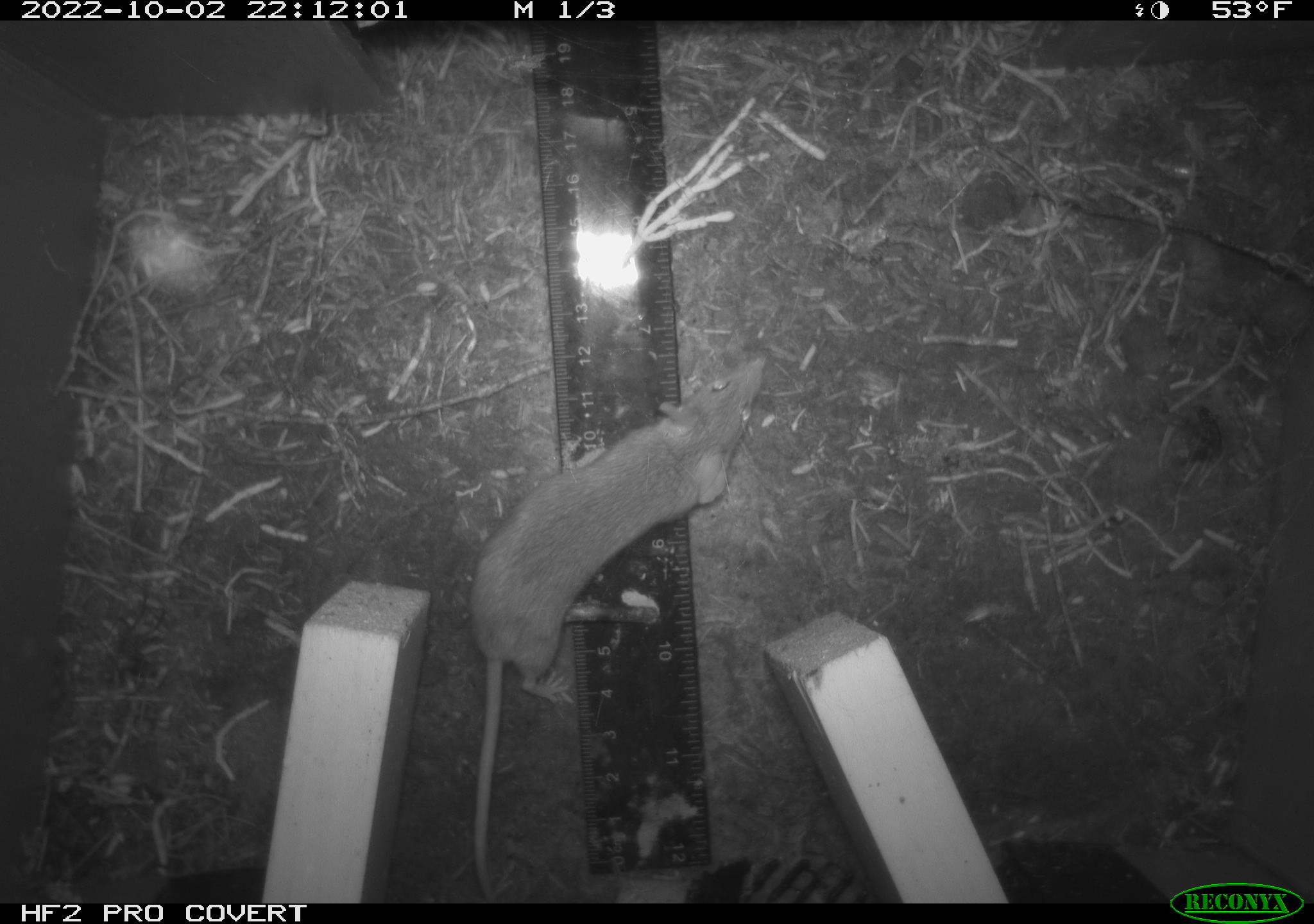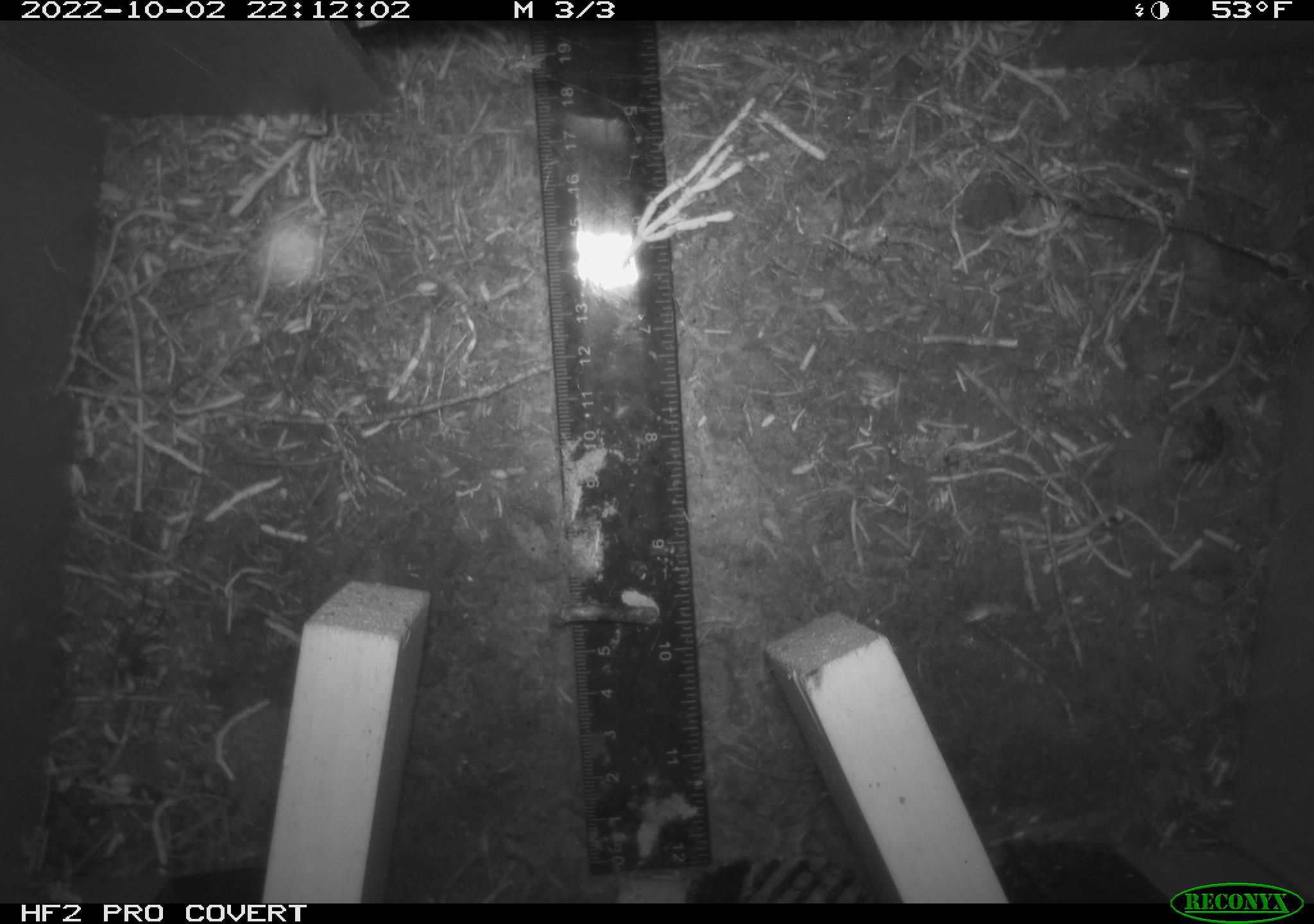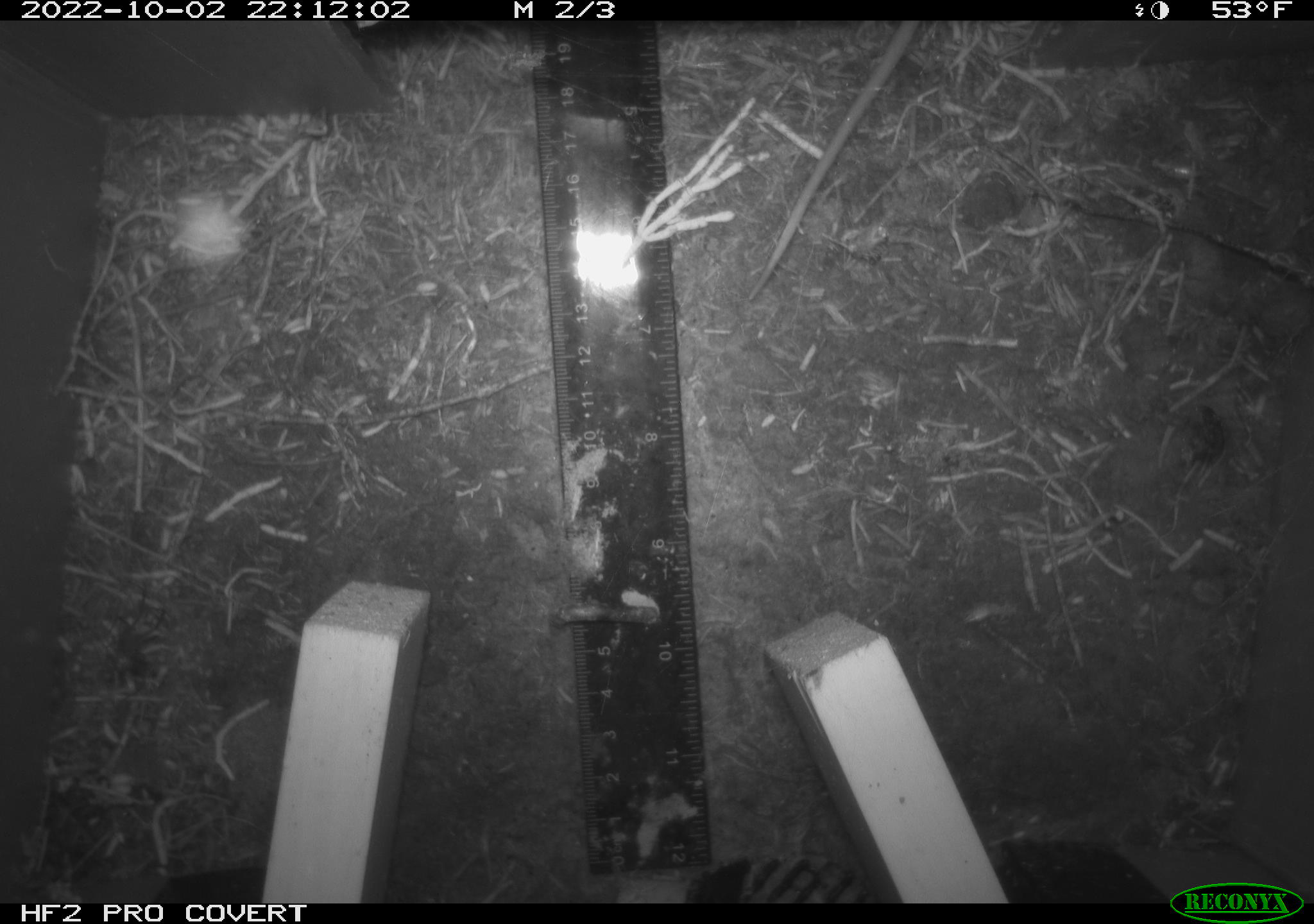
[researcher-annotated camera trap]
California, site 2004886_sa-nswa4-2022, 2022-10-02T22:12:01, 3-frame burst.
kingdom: Animalia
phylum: Chordata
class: Mammalia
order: Rodentia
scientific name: Rodentia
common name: rodent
Rodent (Rodentia).